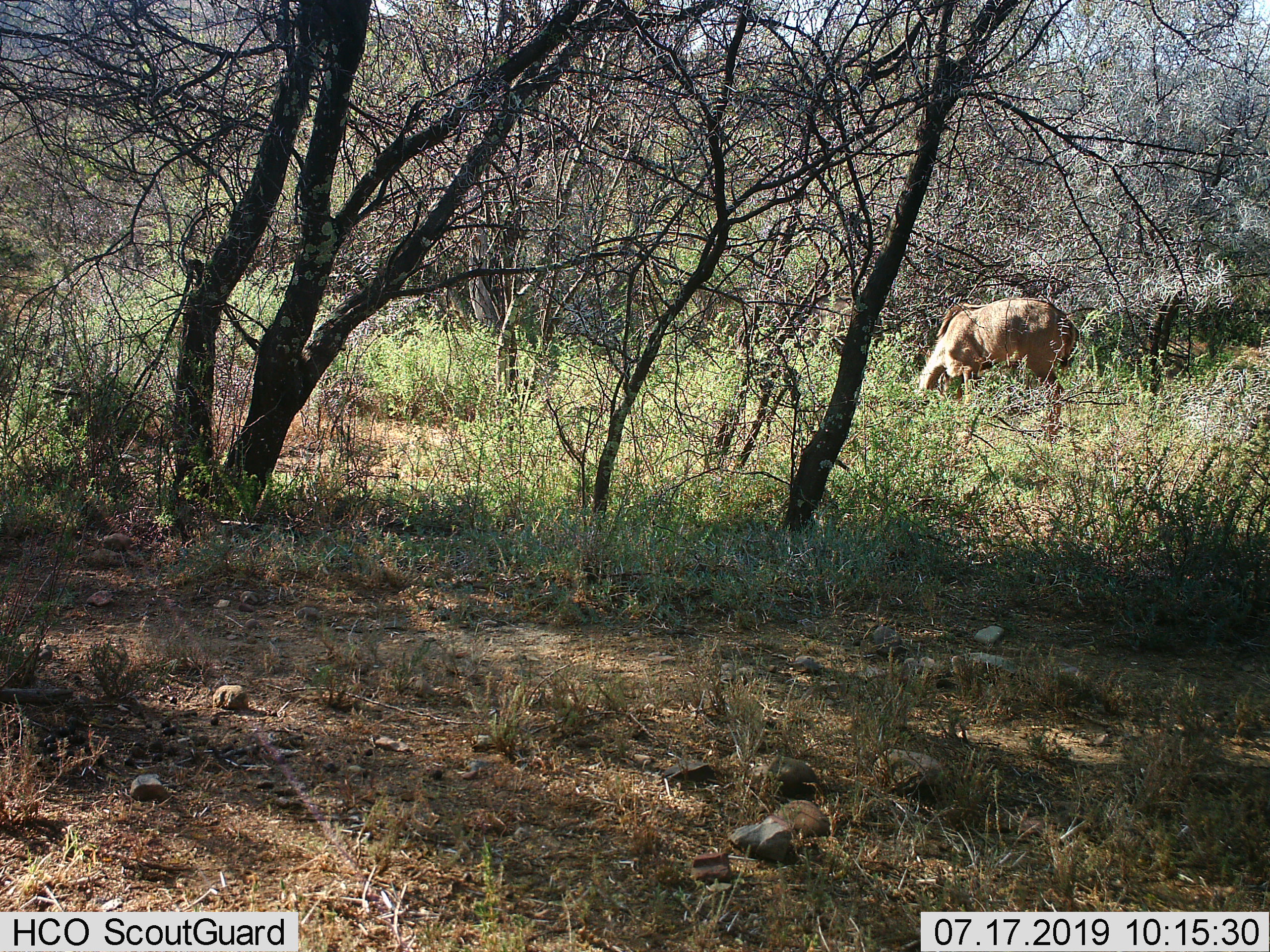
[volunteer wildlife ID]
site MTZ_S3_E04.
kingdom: Animalia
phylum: Chordata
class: Mammalia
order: Artiodactyla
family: Bovidae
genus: Tragelaphus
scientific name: Tragelaphus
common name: kudu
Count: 1.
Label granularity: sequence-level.